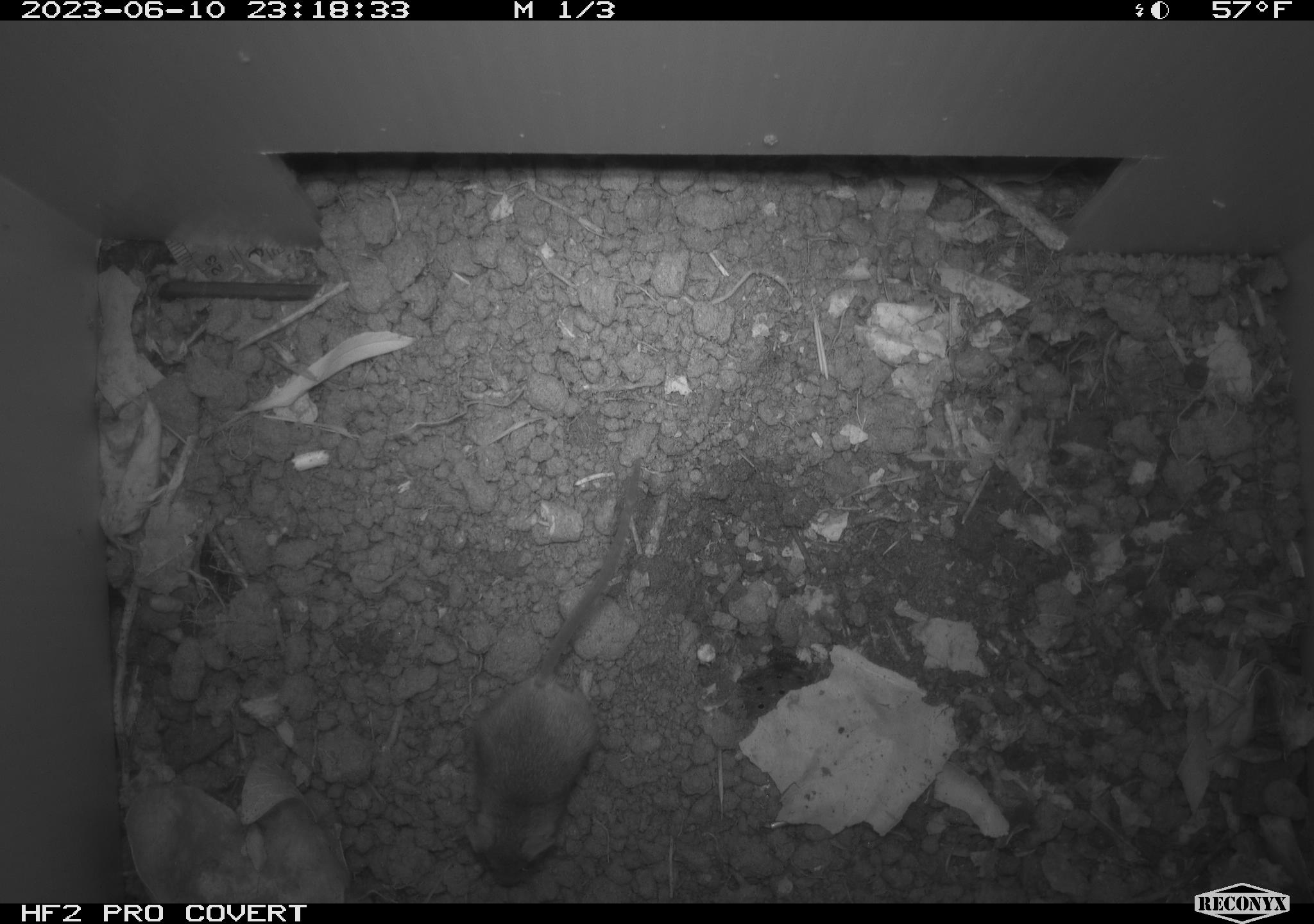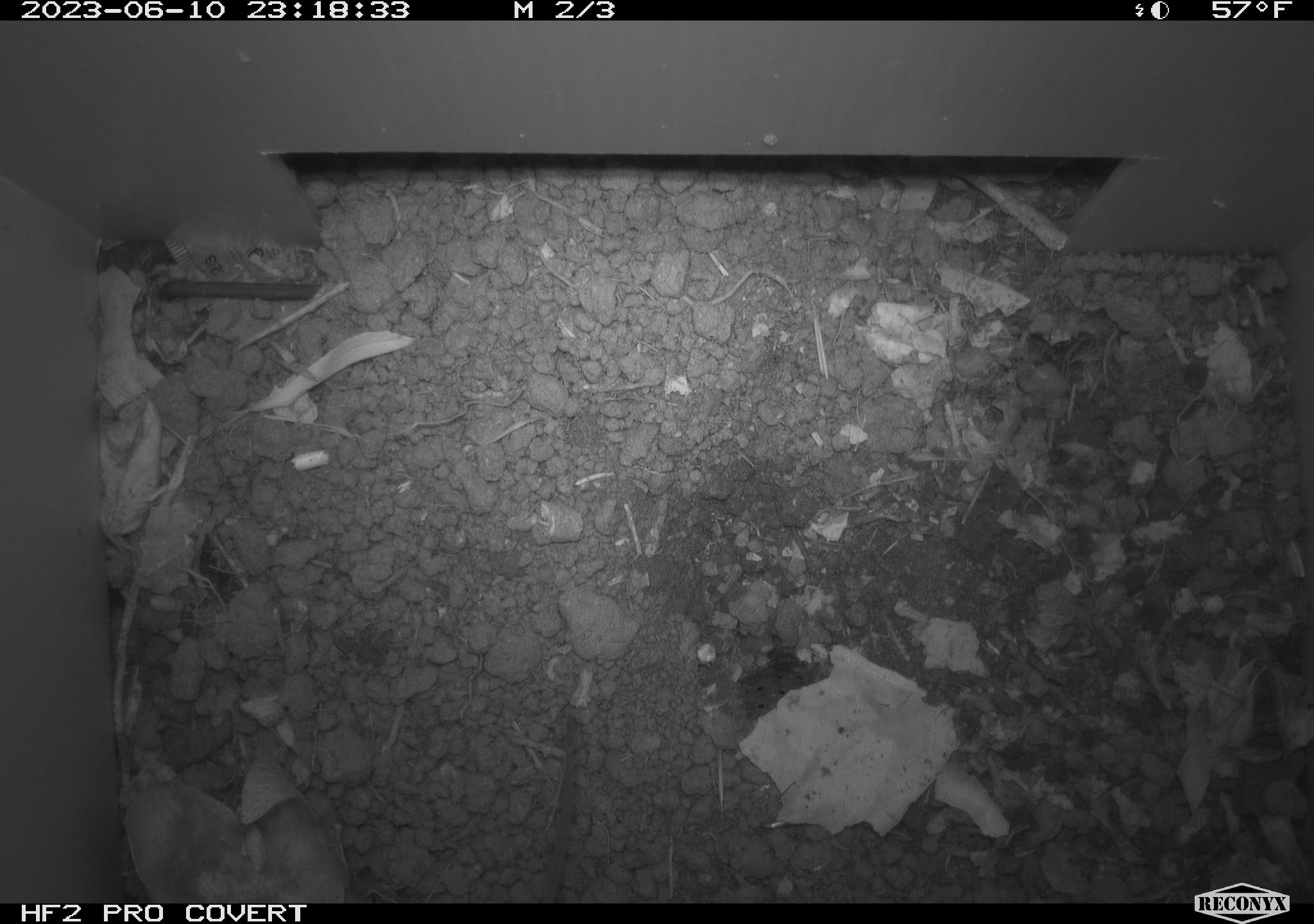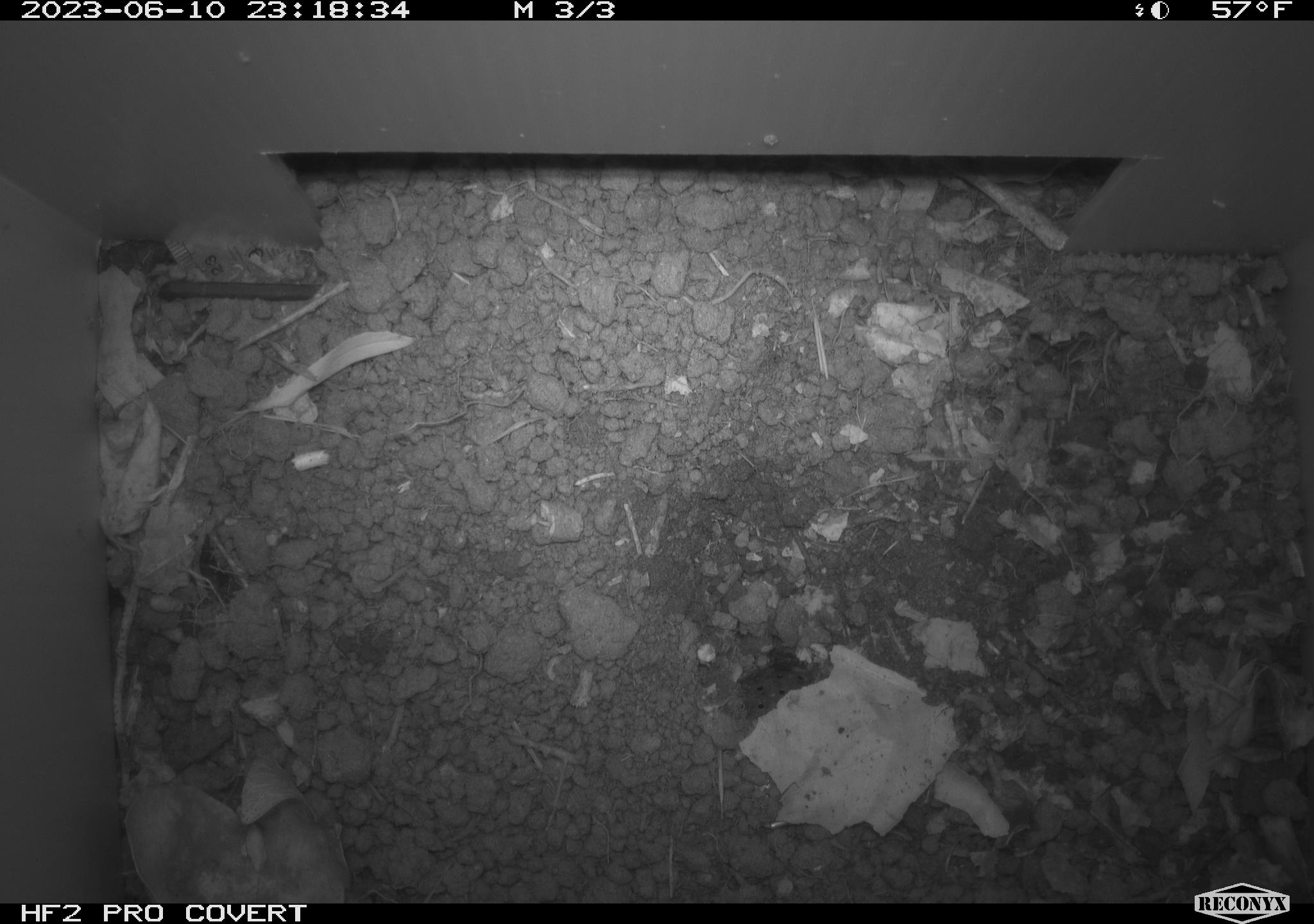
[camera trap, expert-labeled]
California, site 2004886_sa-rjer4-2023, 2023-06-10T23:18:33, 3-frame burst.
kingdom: Animalia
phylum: Chordata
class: Mammalia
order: Rodentia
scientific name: Rodentia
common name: mouse species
Mouse species (Rodentia).